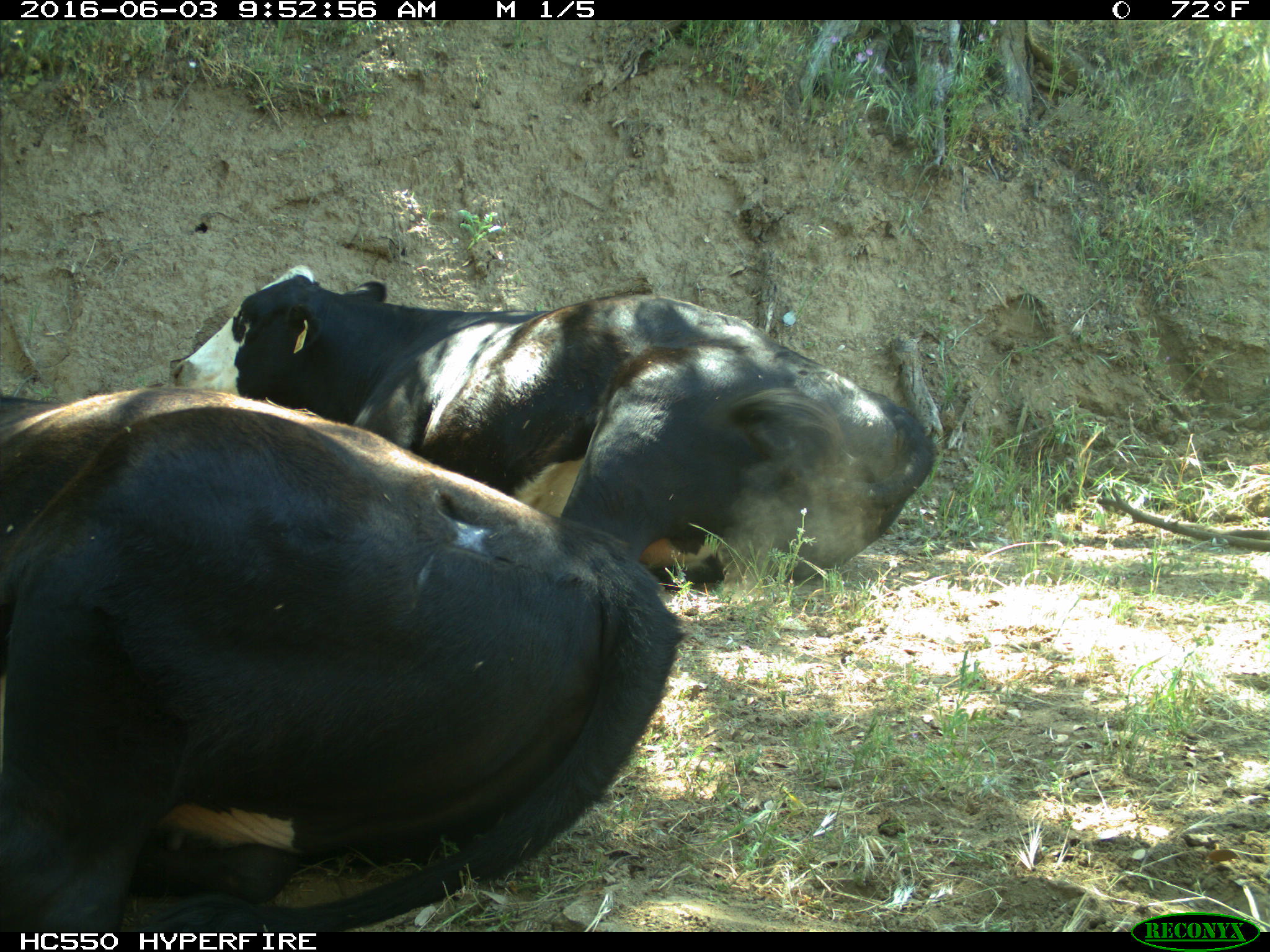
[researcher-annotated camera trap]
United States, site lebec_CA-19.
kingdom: Animalia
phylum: Chordata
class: Mammalia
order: Artiodactyla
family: Bovidae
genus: Bos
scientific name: Bos taurus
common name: domestic cow